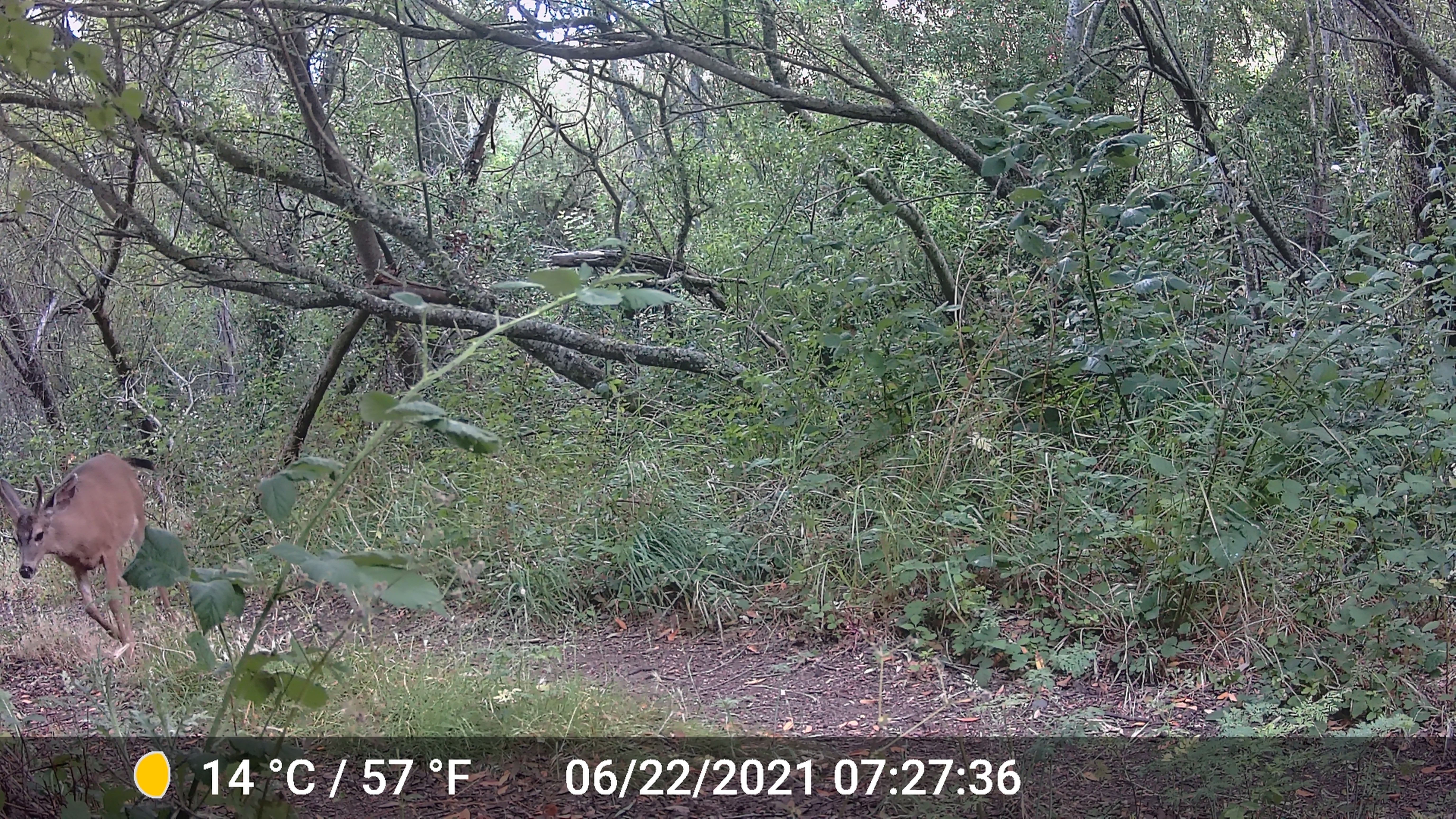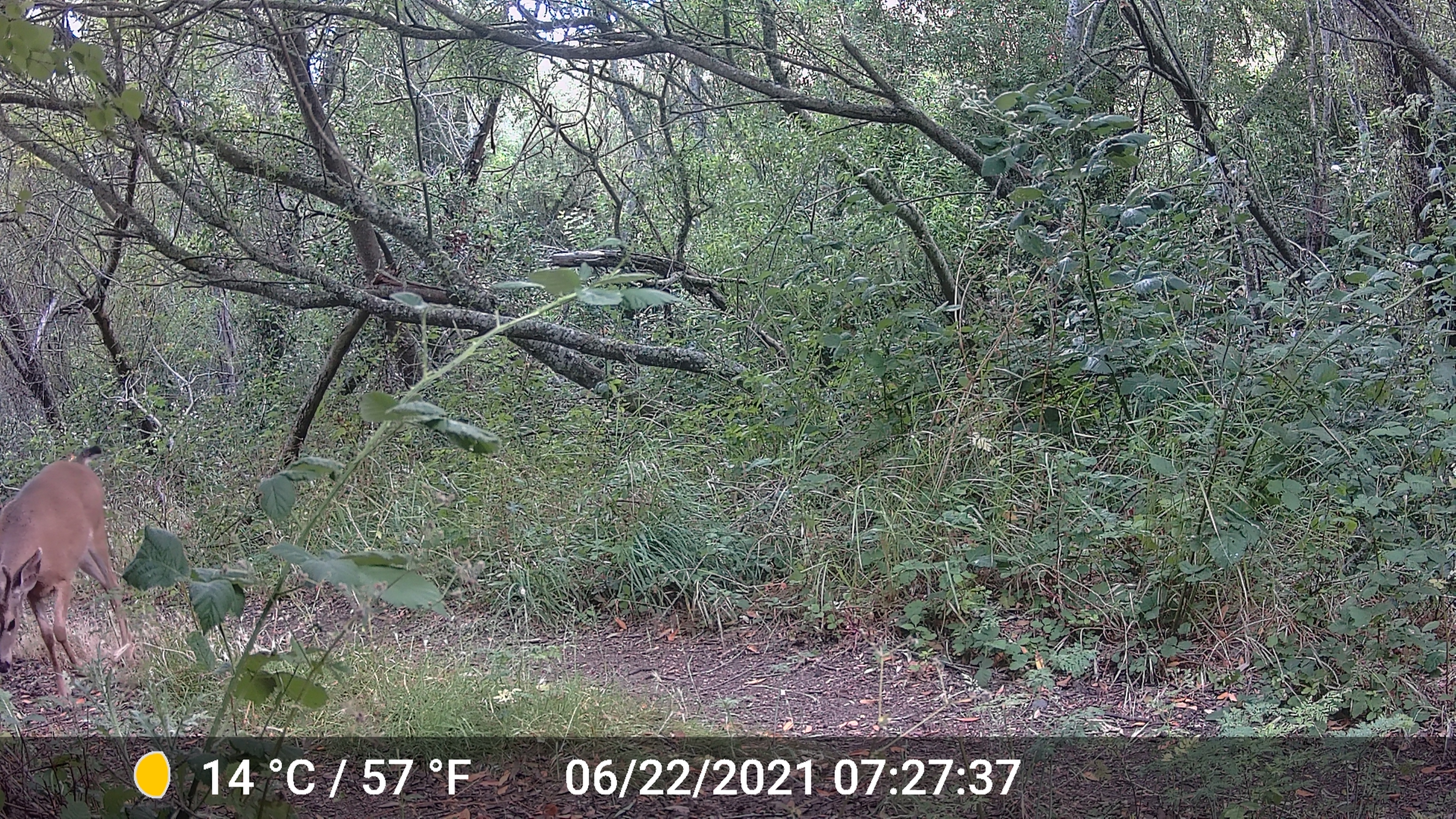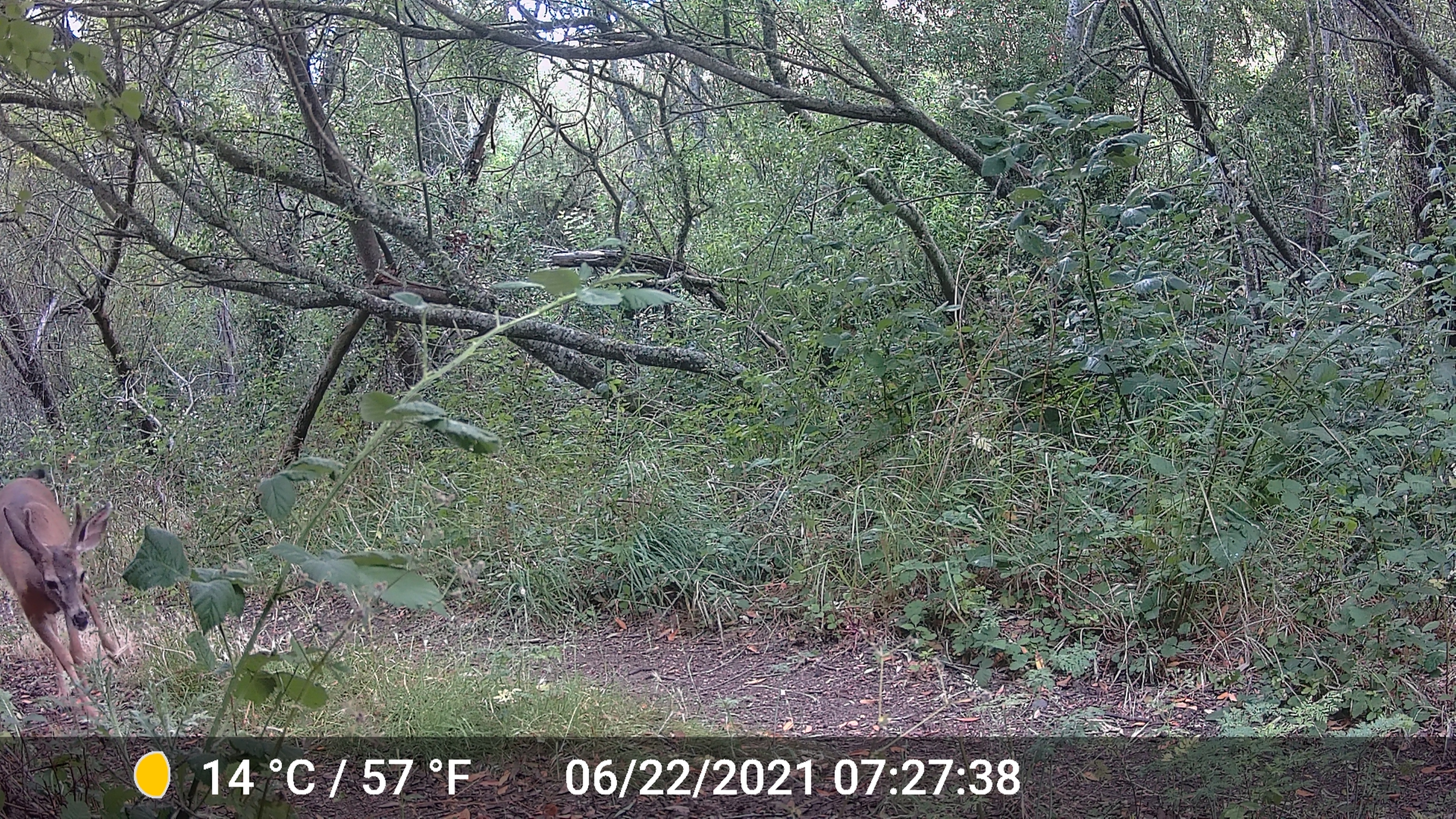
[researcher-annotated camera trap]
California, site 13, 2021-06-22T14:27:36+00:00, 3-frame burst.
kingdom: Animalia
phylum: Chordata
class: Mammalia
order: Artiodactyla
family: Cervidae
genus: Odocoileus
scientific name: Odocoileus hemionus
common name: mule deer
Mule deer (Odocoileus hemionus).